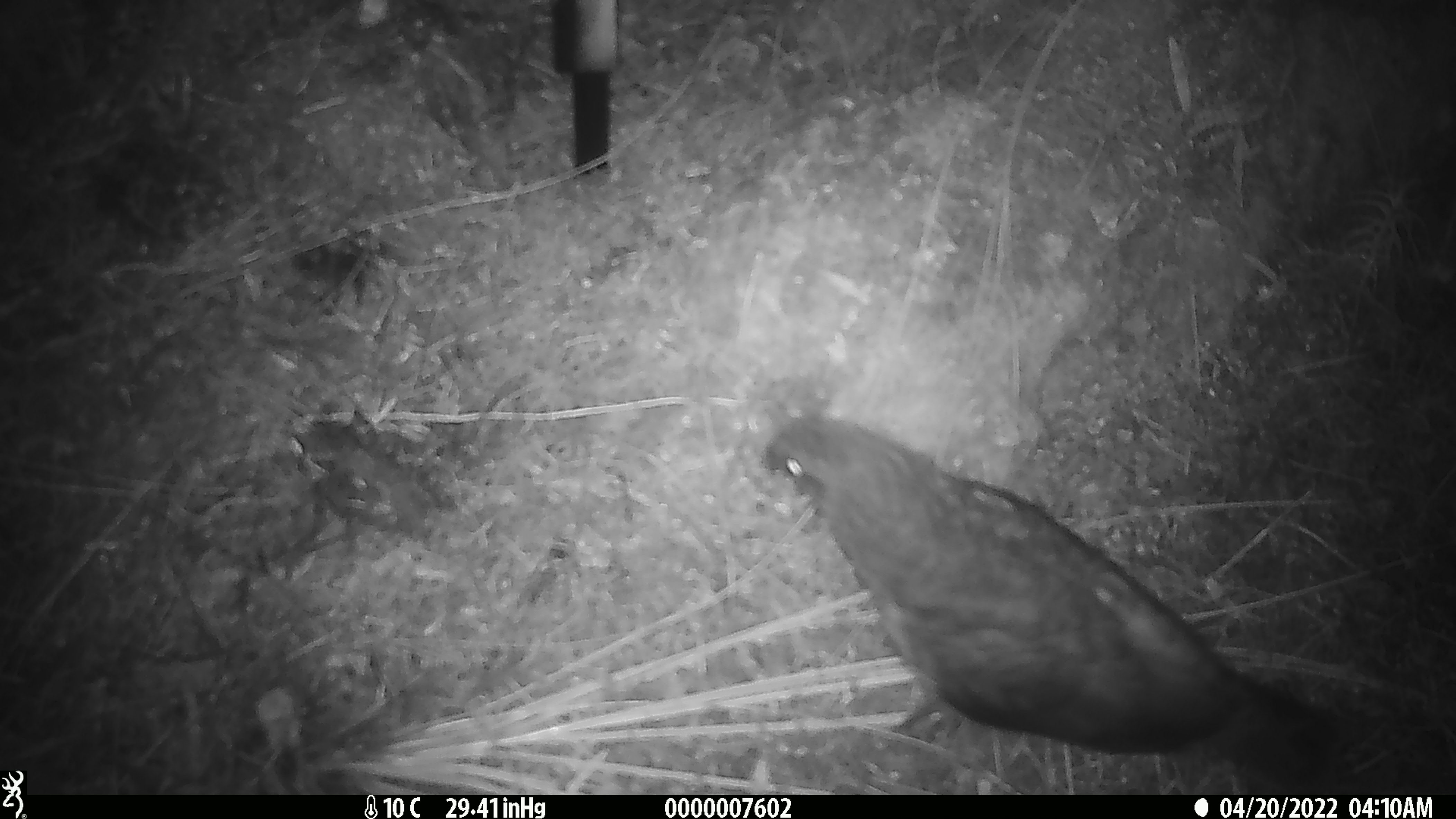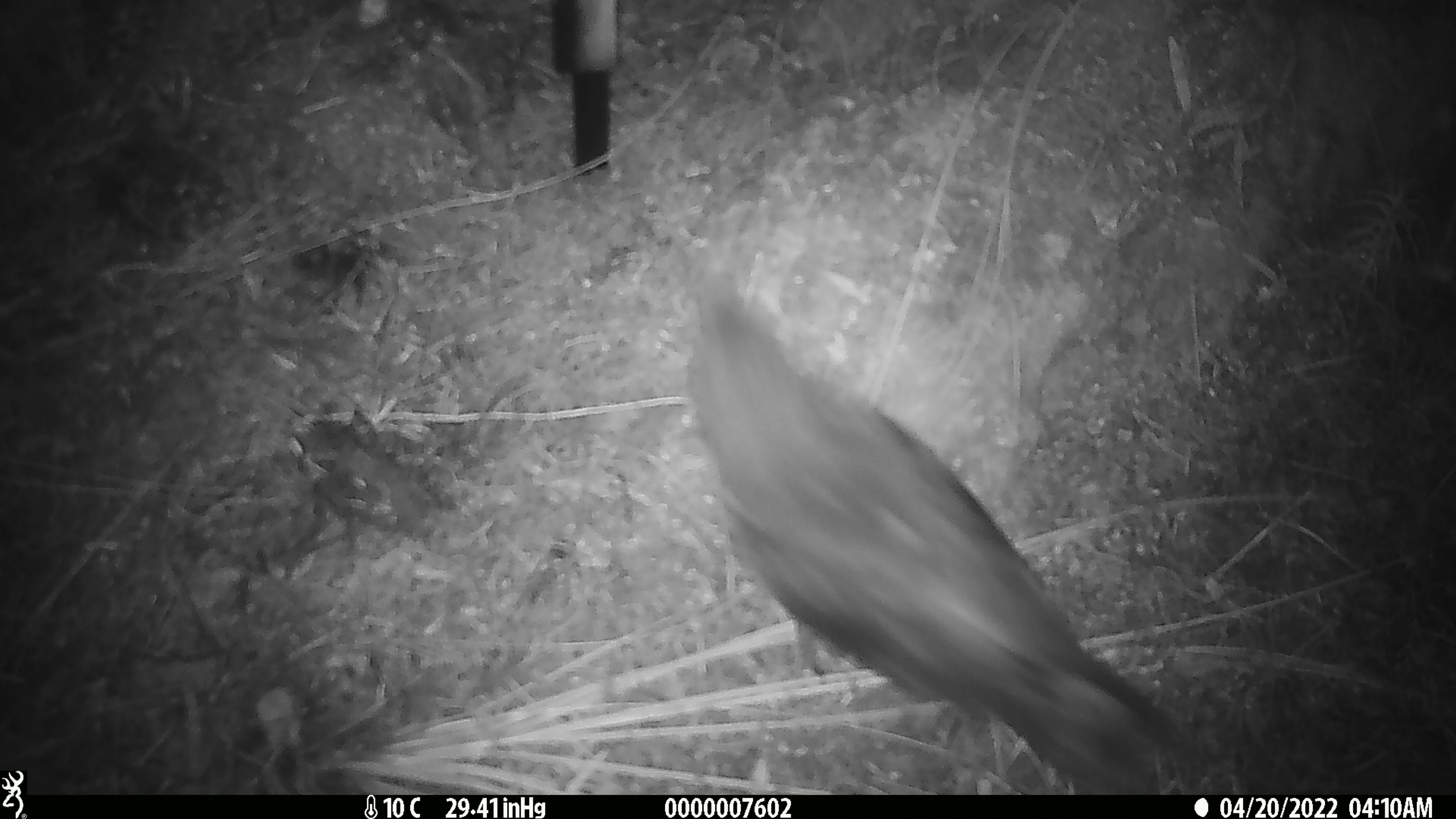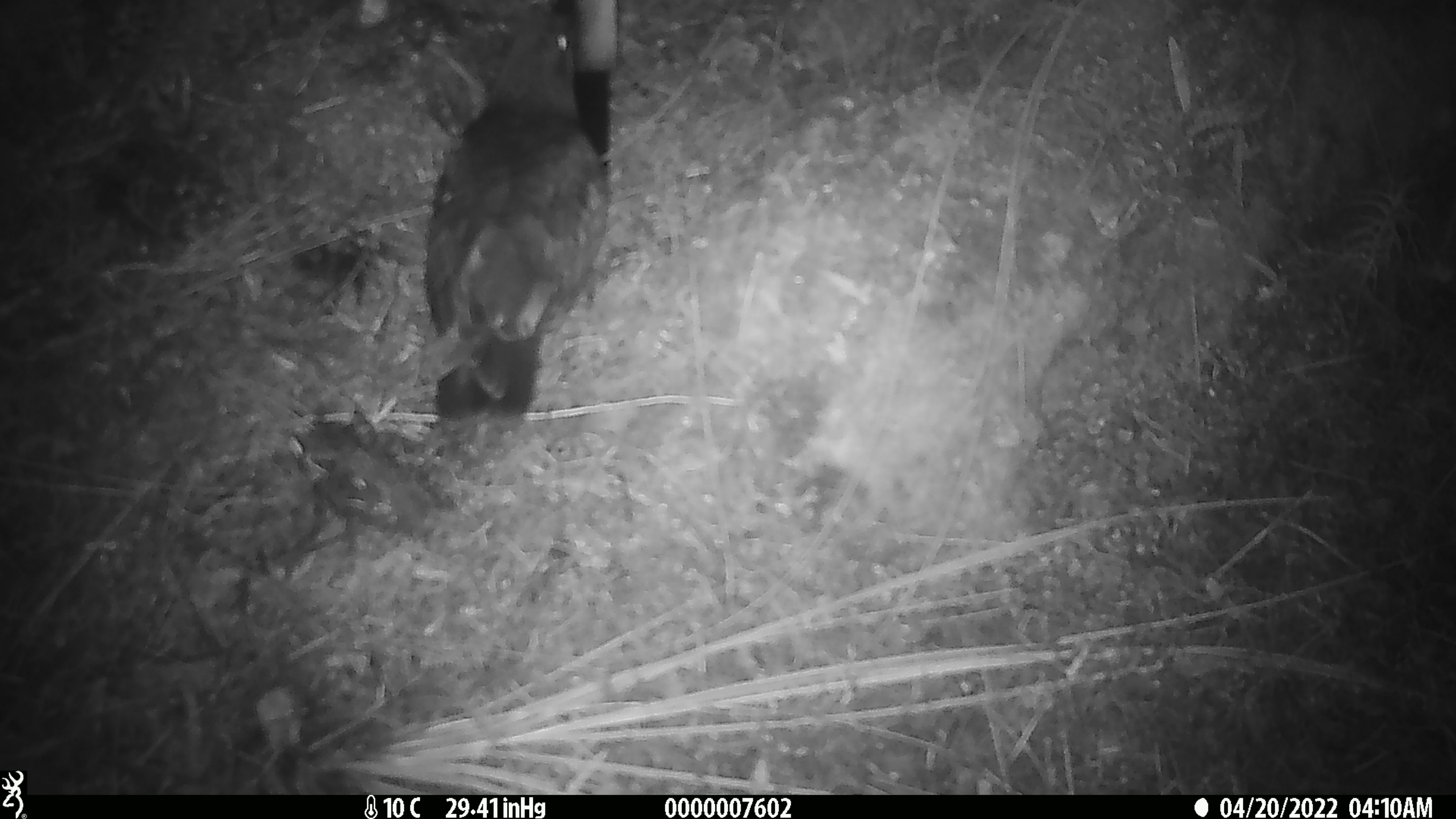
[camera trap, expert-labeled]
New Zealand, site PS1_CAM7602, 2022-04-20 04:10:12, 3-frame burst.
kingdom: Animalia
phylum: Chordata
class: Aves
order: Psittaciformes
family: Strigopidae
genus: Nestor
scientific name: Nestor notabilis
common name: kea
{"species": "kea (Nestor notabilis)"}